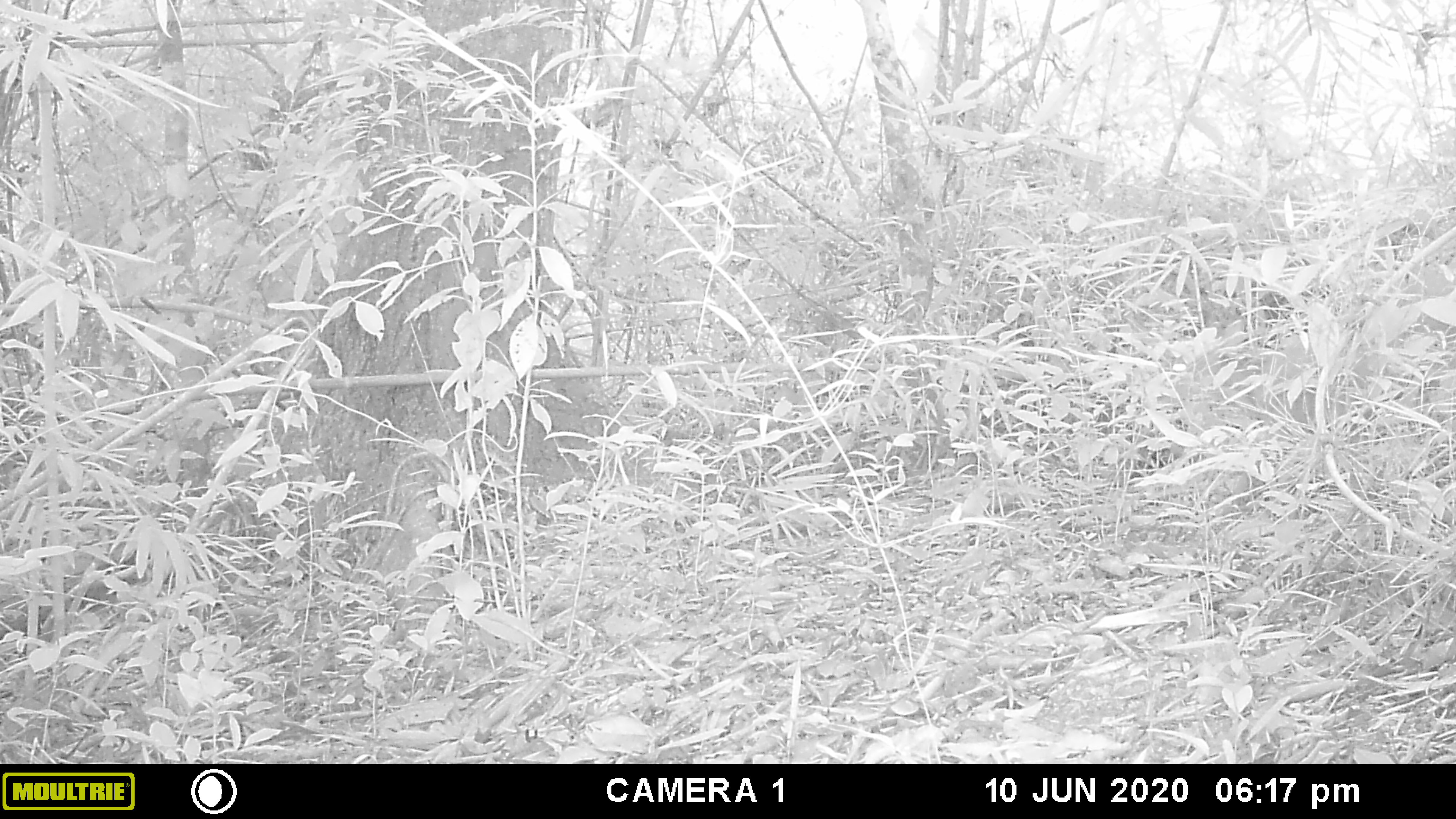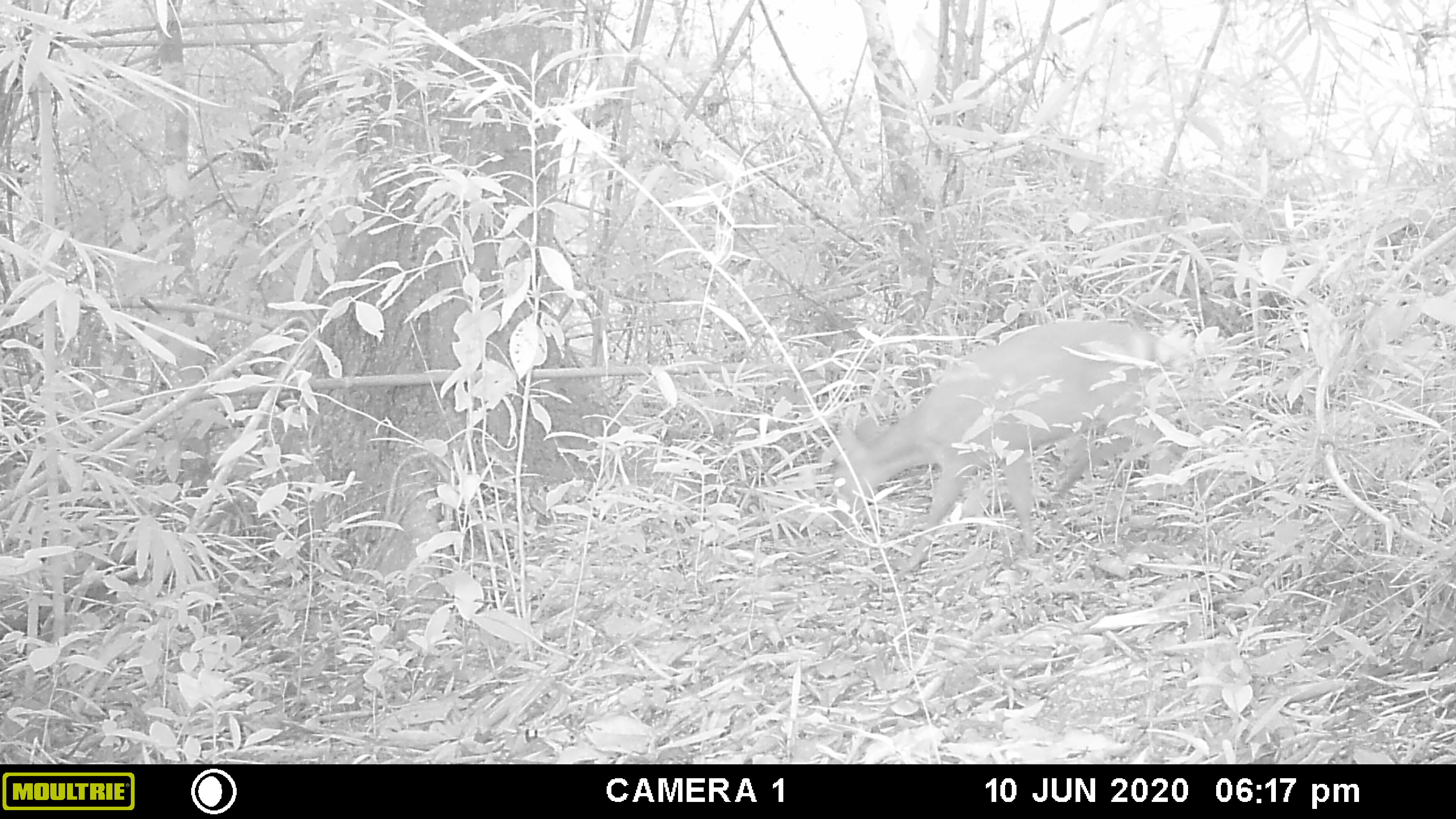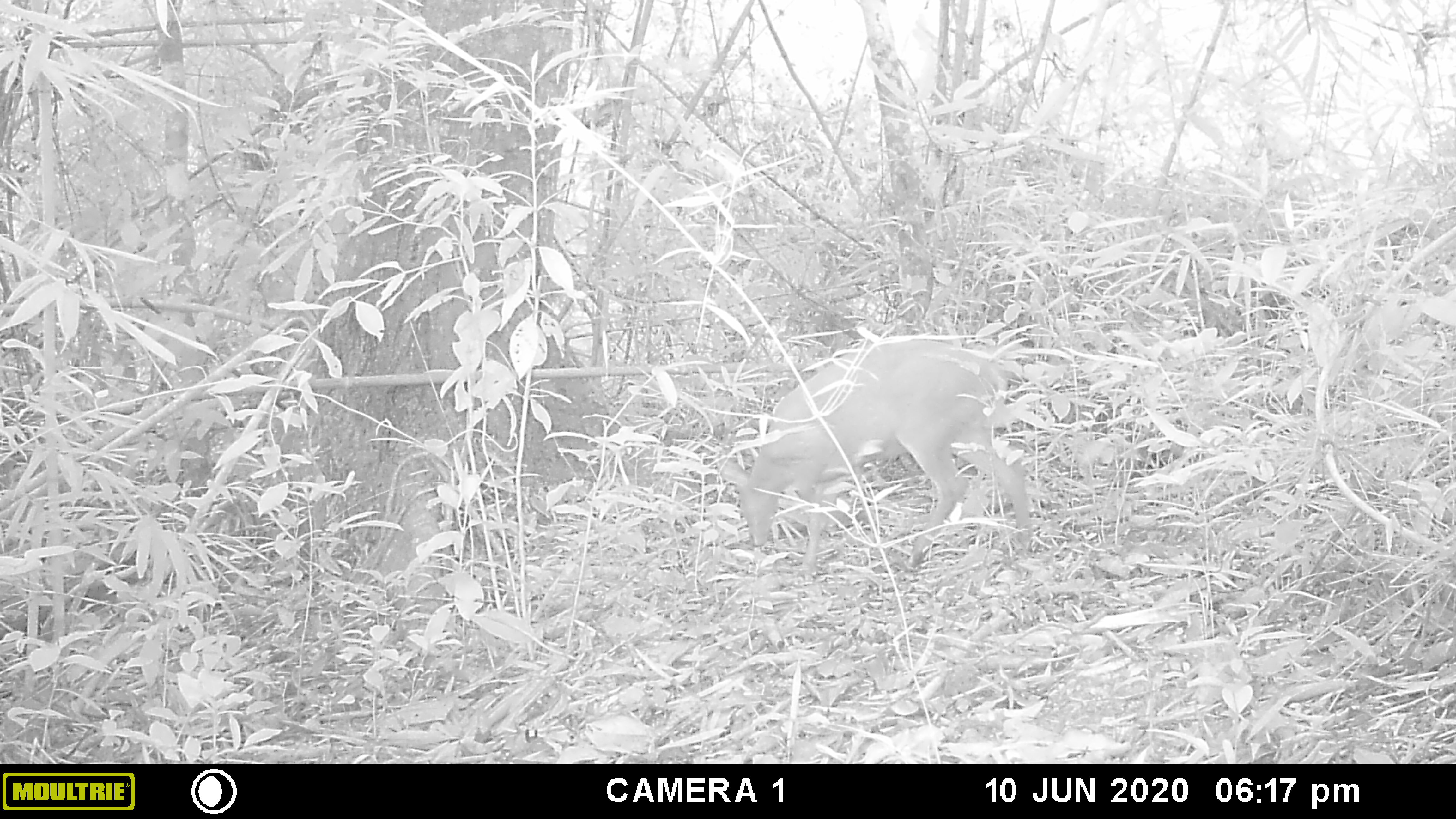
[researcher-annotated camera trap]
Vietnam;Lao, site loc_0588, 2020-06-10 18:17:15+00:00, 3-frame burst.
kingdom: Animalia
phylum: Chordata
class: Mammalia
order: Artiodactyla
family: Cervidae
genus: Muntiacus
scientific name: Muntiacus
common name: muntjacs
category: unidentified muntjac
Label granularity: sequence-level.